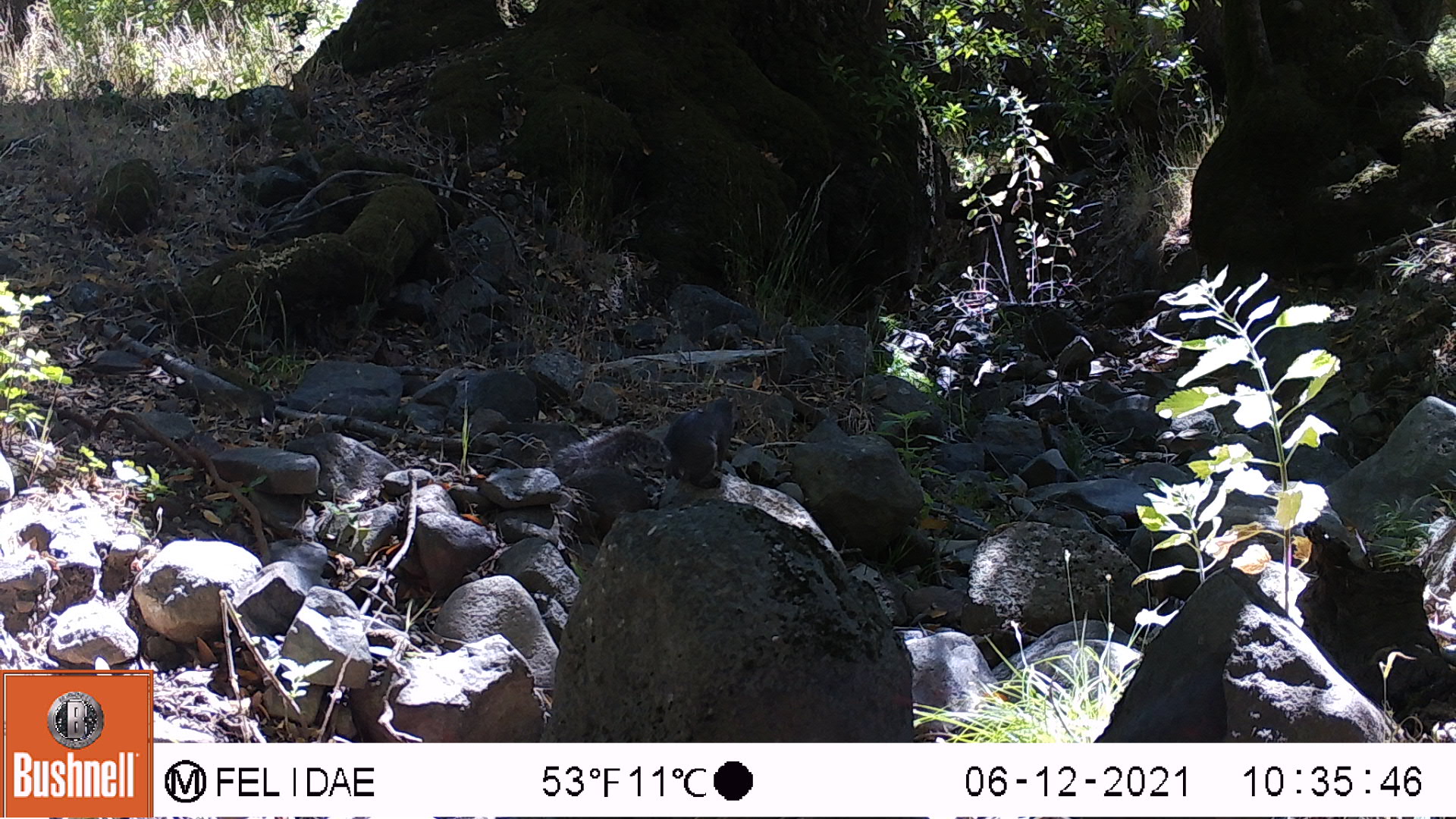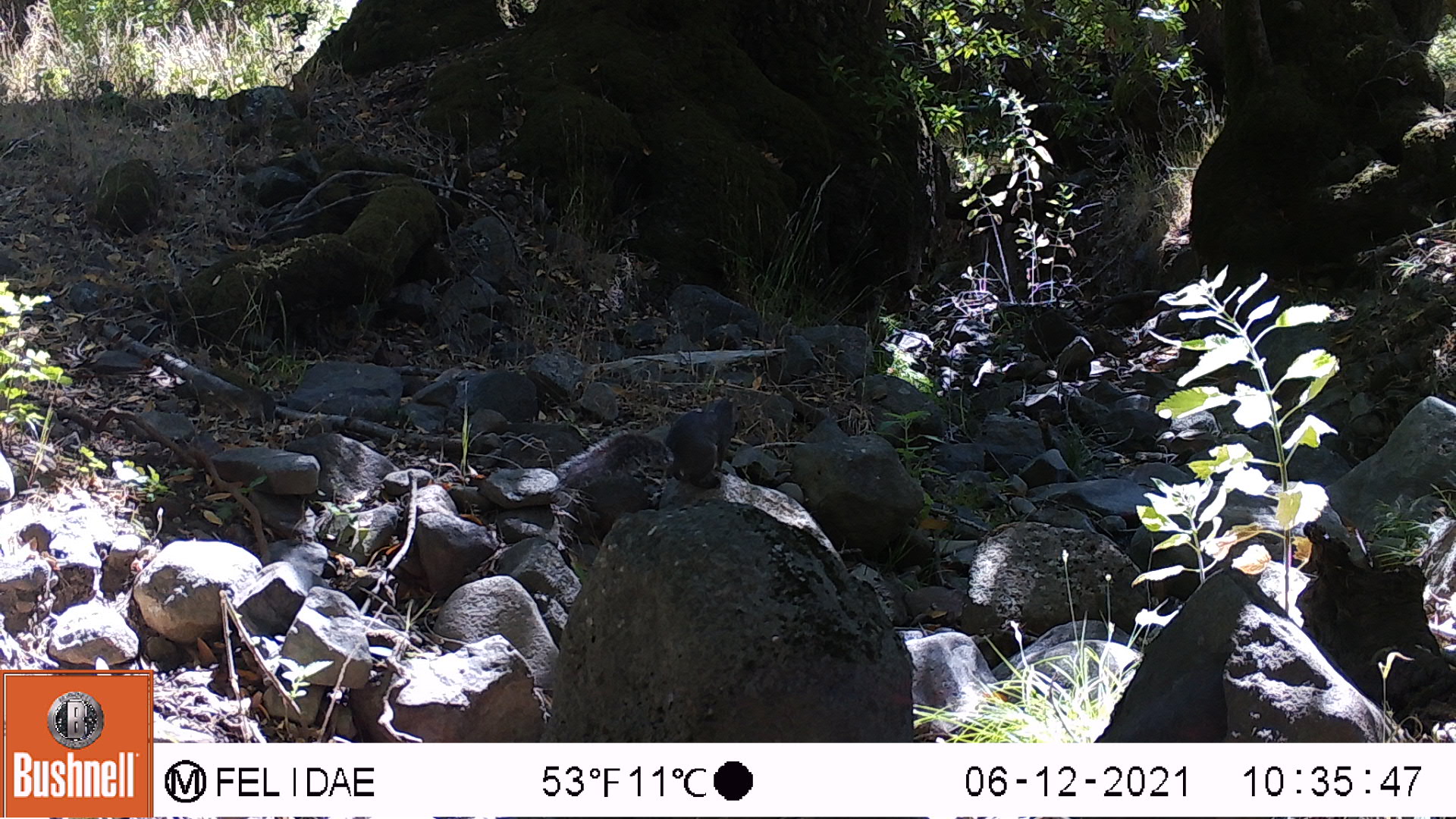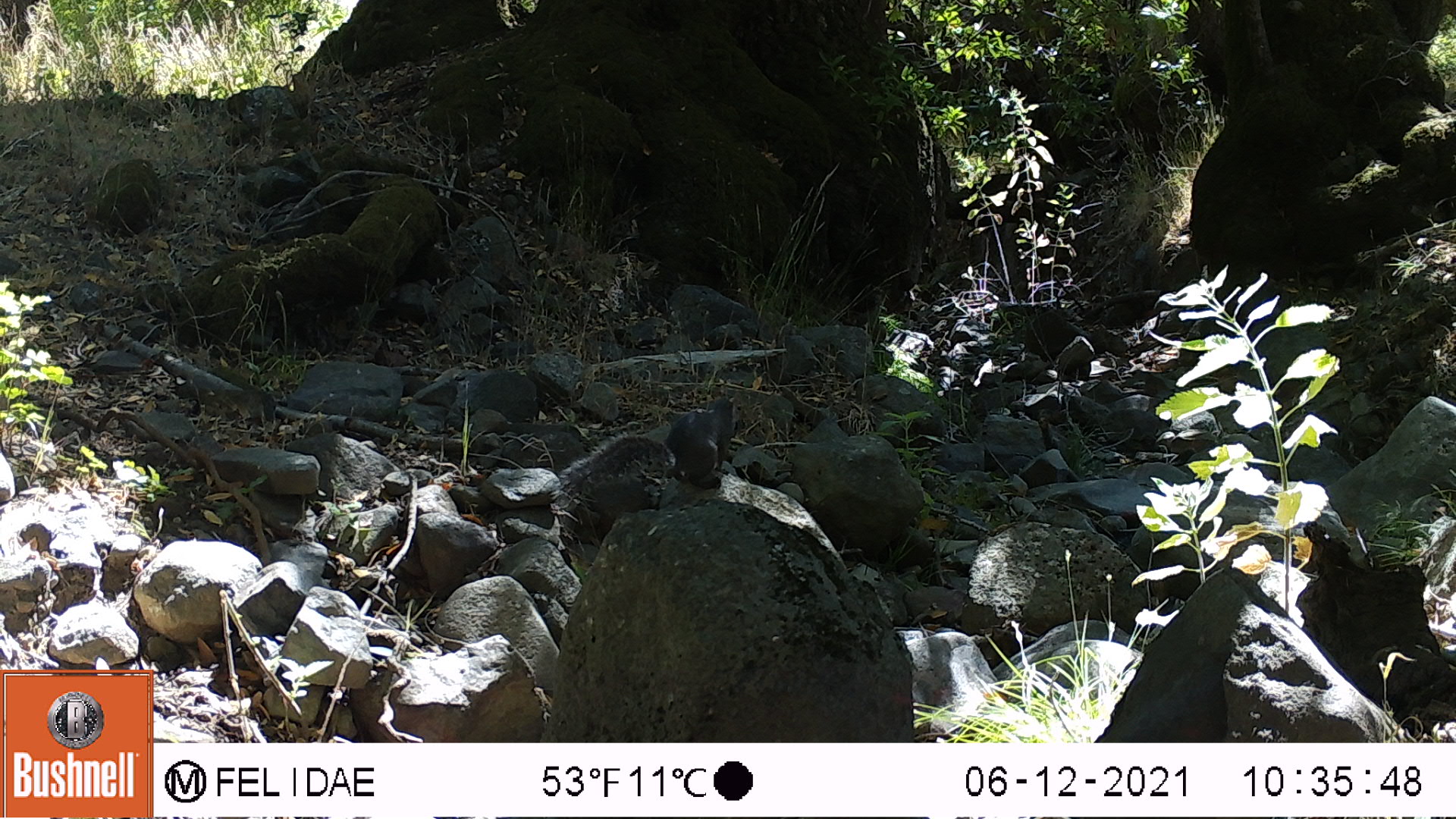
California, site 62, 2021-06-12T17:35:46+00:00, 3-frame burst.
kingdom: Animalia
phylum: Chordata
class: Mammalia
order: Rodentia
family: Sciuridae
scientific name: Sciuridae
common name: squirrel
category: unknown squirrel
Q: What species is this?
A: Unknown squirrel (squirrel) (Sciuridae).